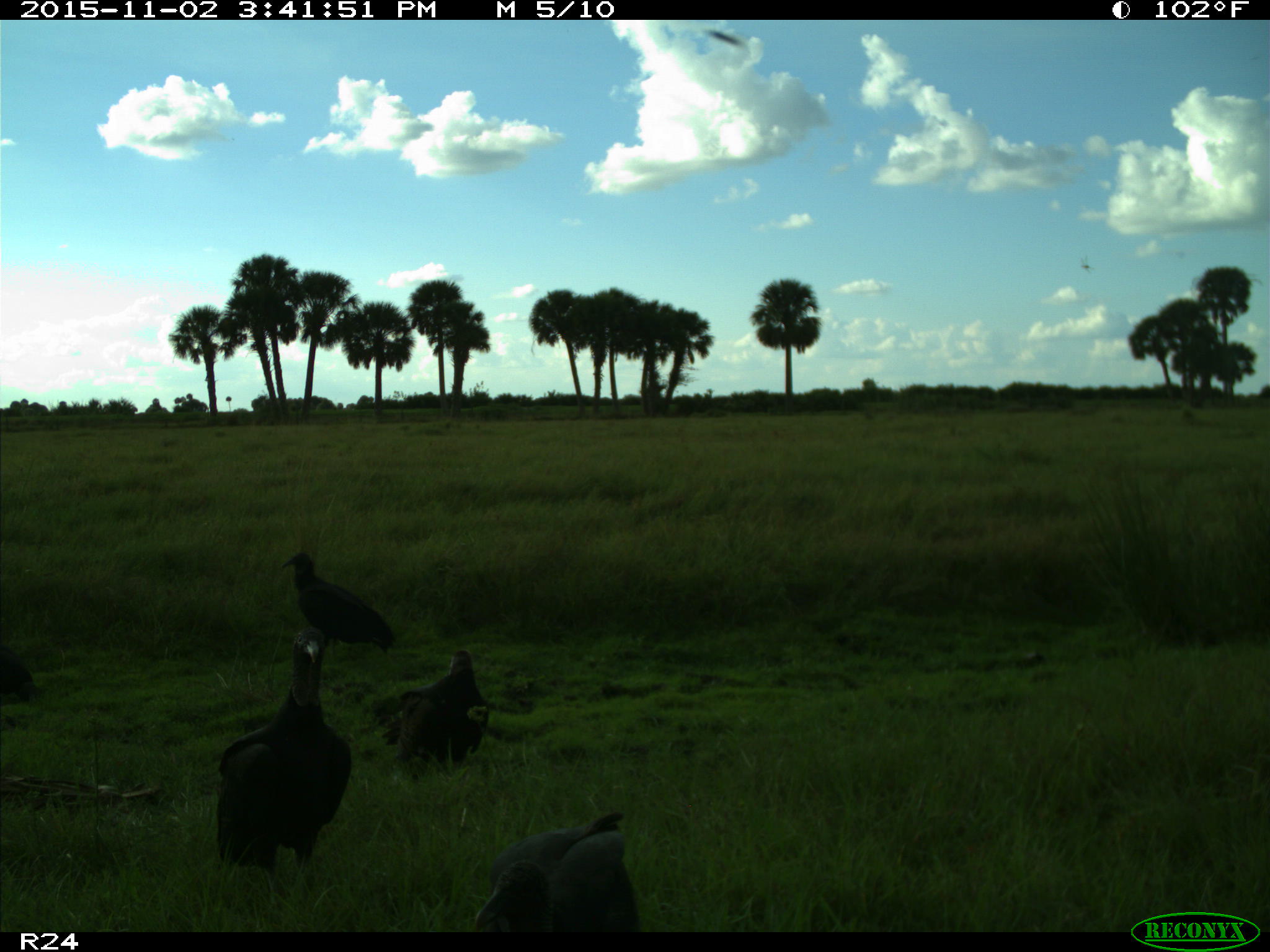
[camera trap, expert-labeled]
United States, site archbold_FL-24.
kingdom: Animalia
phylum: Chordata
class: Aves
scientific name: Aves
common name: birds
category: unidentified bird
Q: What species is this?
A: Unidentified bird (birds) (Aves).